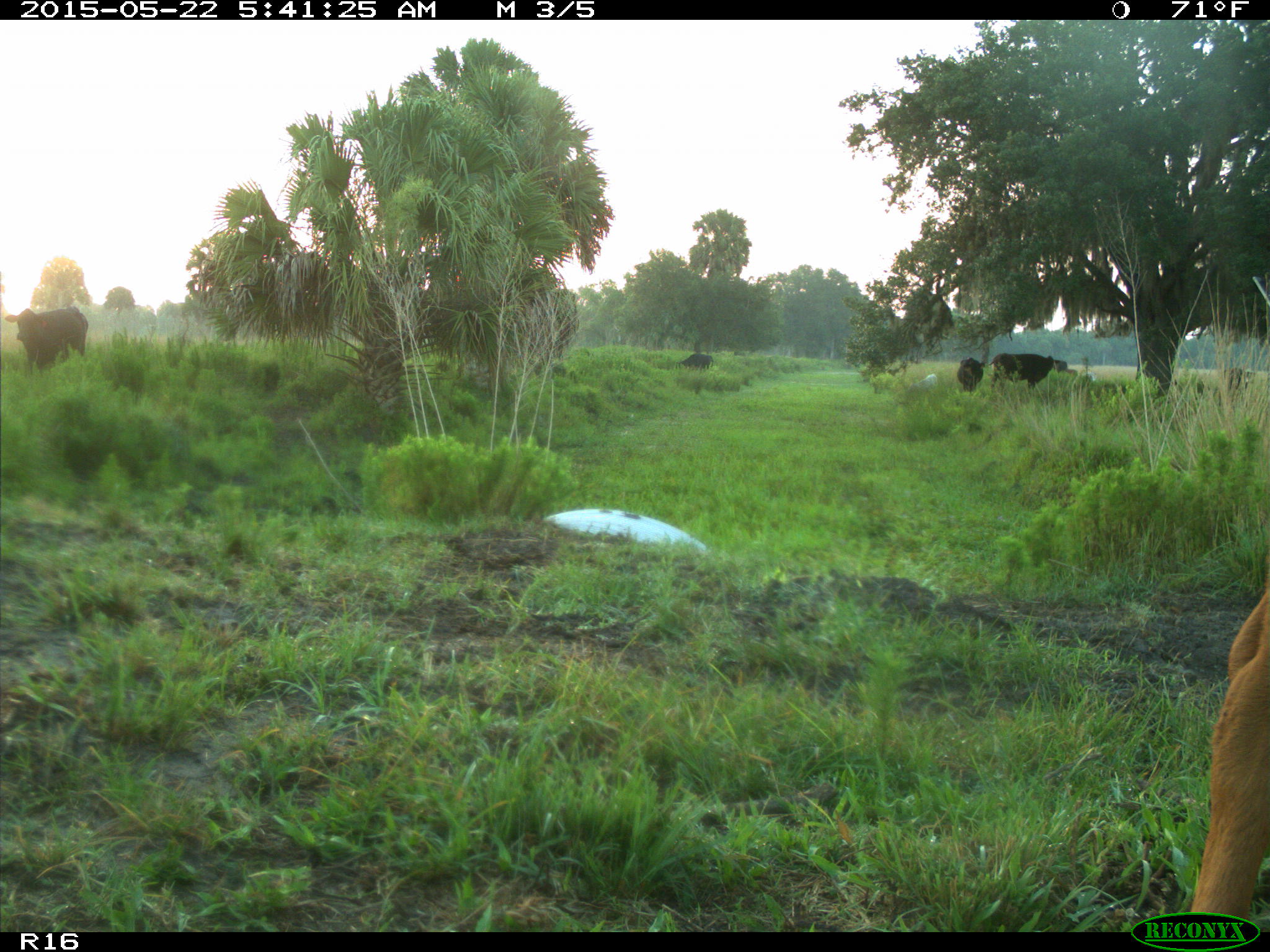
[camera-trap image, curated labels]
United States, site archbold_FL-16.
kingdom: Animalia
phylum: Chordata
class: Mammalia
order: Artiodactyla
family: Bovidae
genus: Bos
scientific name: Bos taurus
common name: domestic cow